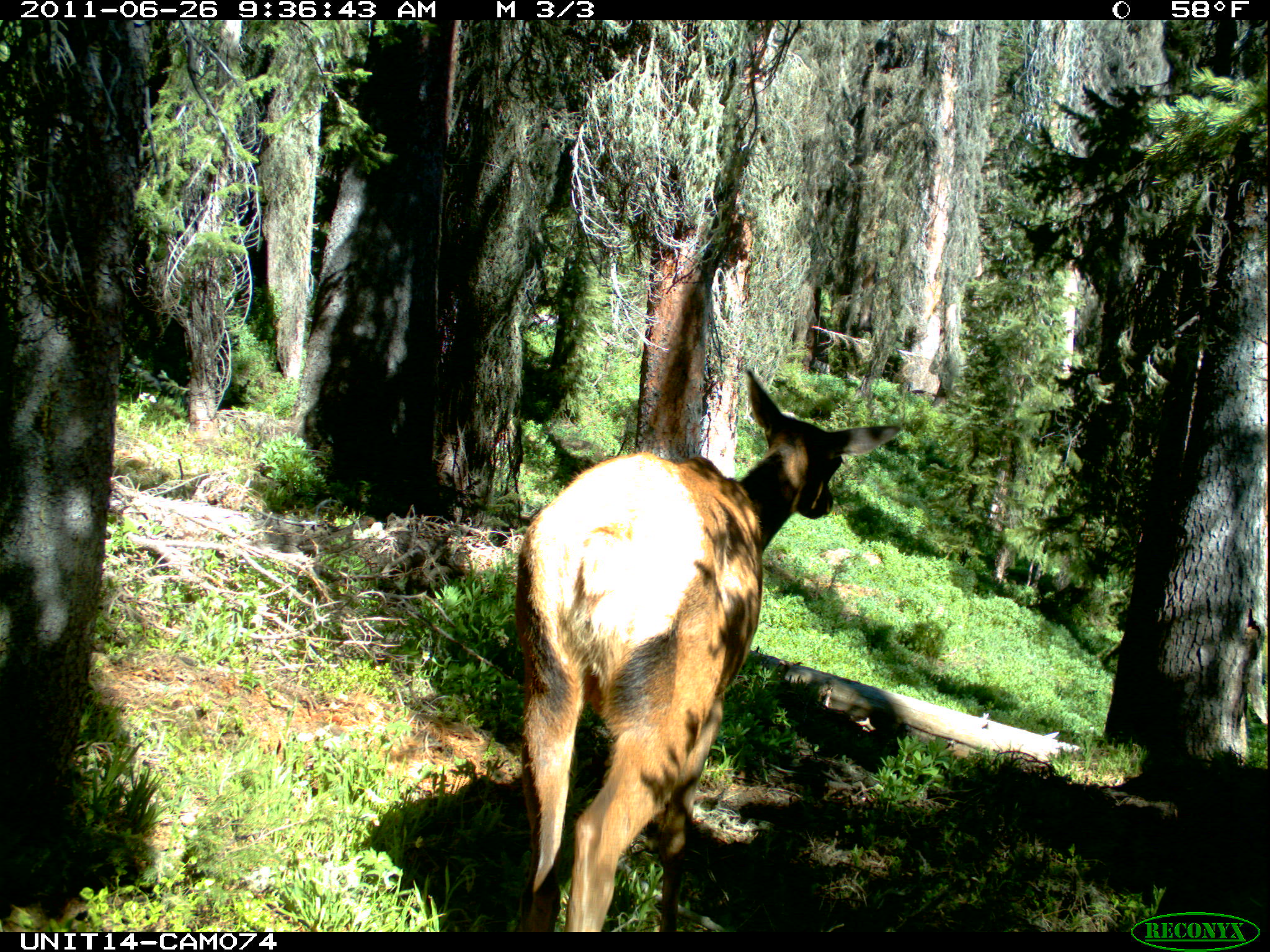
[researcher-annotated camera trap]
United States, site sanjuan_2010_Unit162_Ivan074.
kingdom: Animalia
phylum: Chordata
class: Mammalia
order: Artiodactyla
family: Cervidae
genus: Cervus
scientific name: Cervus elaphus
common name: red deer